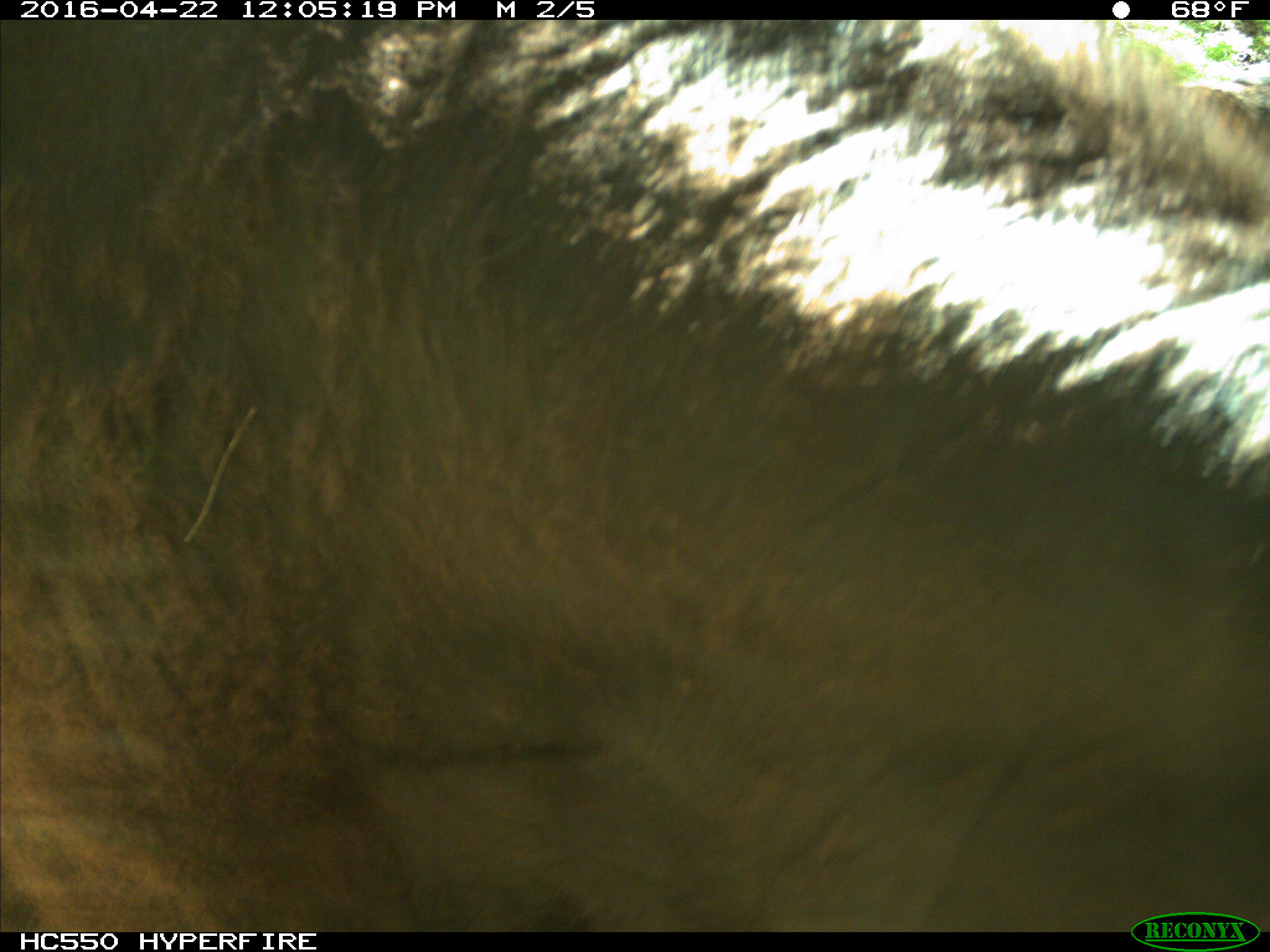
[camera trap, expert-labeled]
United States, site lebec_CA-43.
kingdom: Animalia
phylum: Chordata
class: Mammalia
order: Artiodactyla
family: Bovidae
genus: Bos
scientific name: Bos taurus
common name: domestic cow